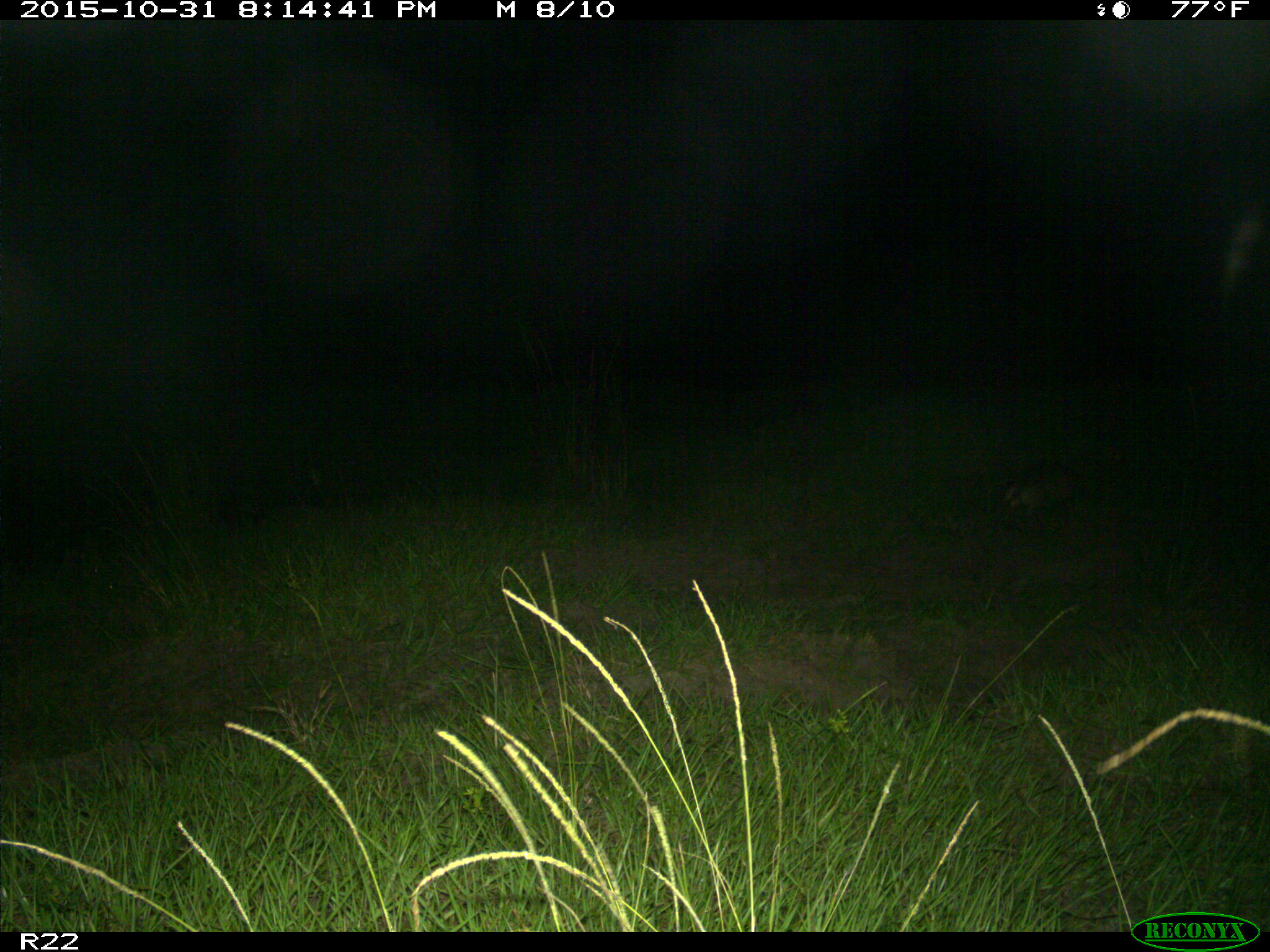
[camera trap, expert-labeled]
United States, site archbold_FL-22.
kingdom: Animalia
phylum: Chordata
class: Mammalia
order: Cingulata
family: Dasypodidae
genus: Dasypus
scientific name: Dasypus novemcinctus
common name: nine-banded armadillo